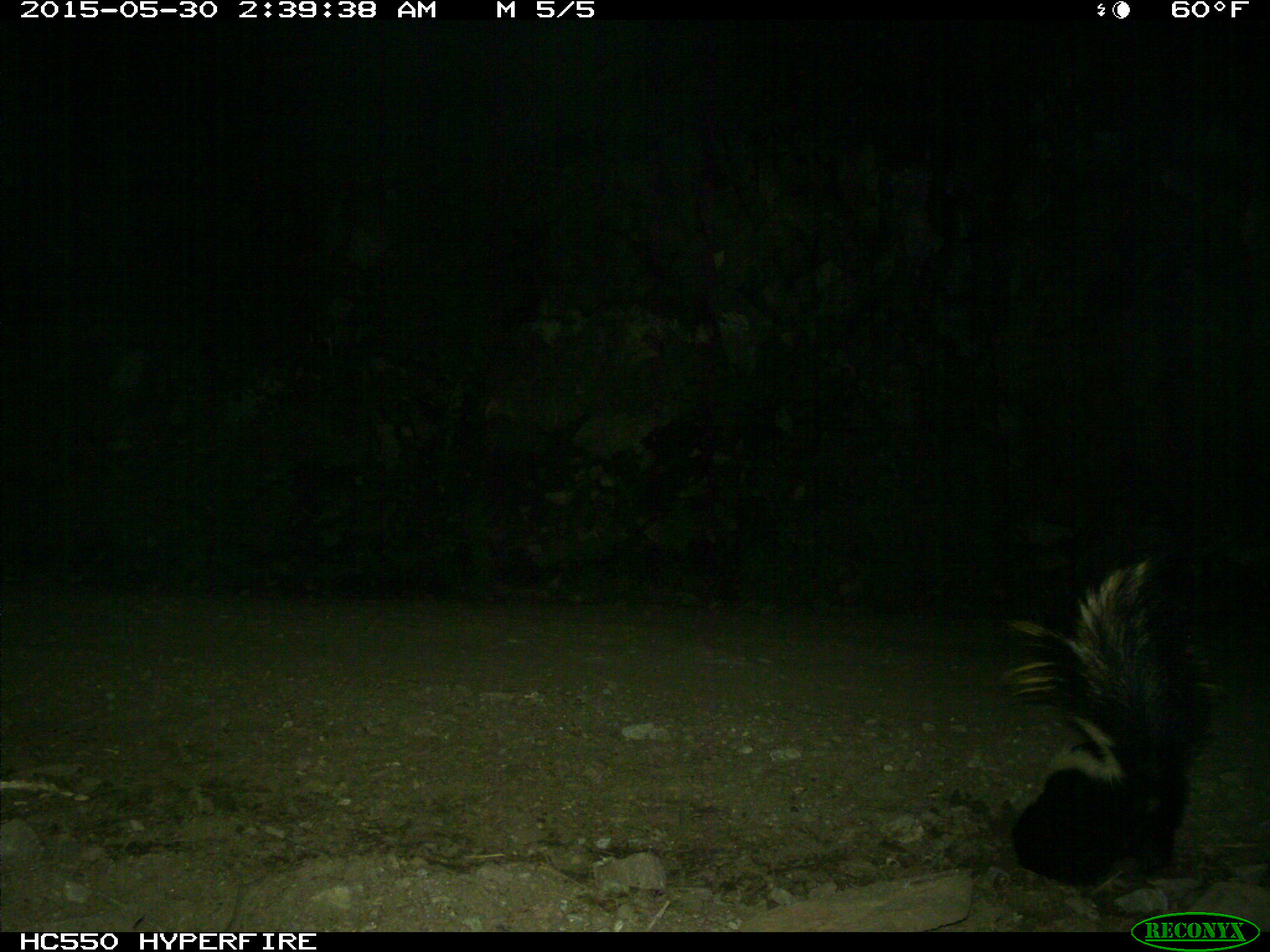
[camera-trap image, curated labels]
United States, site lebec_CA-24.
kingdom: Animalia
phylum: Chordata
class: Mammalia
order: Carnivora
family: Mephitidae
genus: Mephitis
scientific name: Mephitis mephitis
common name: striped skunk